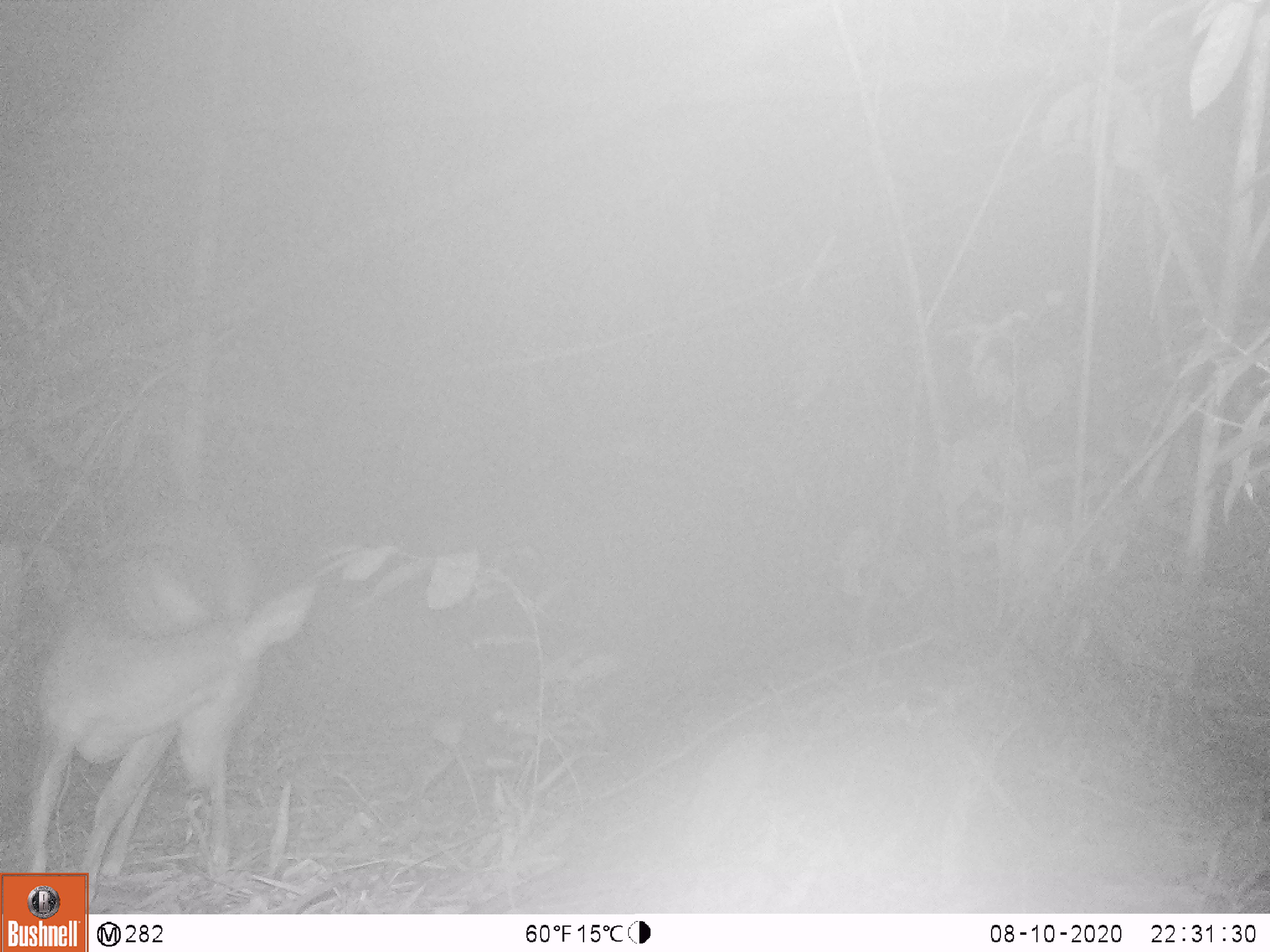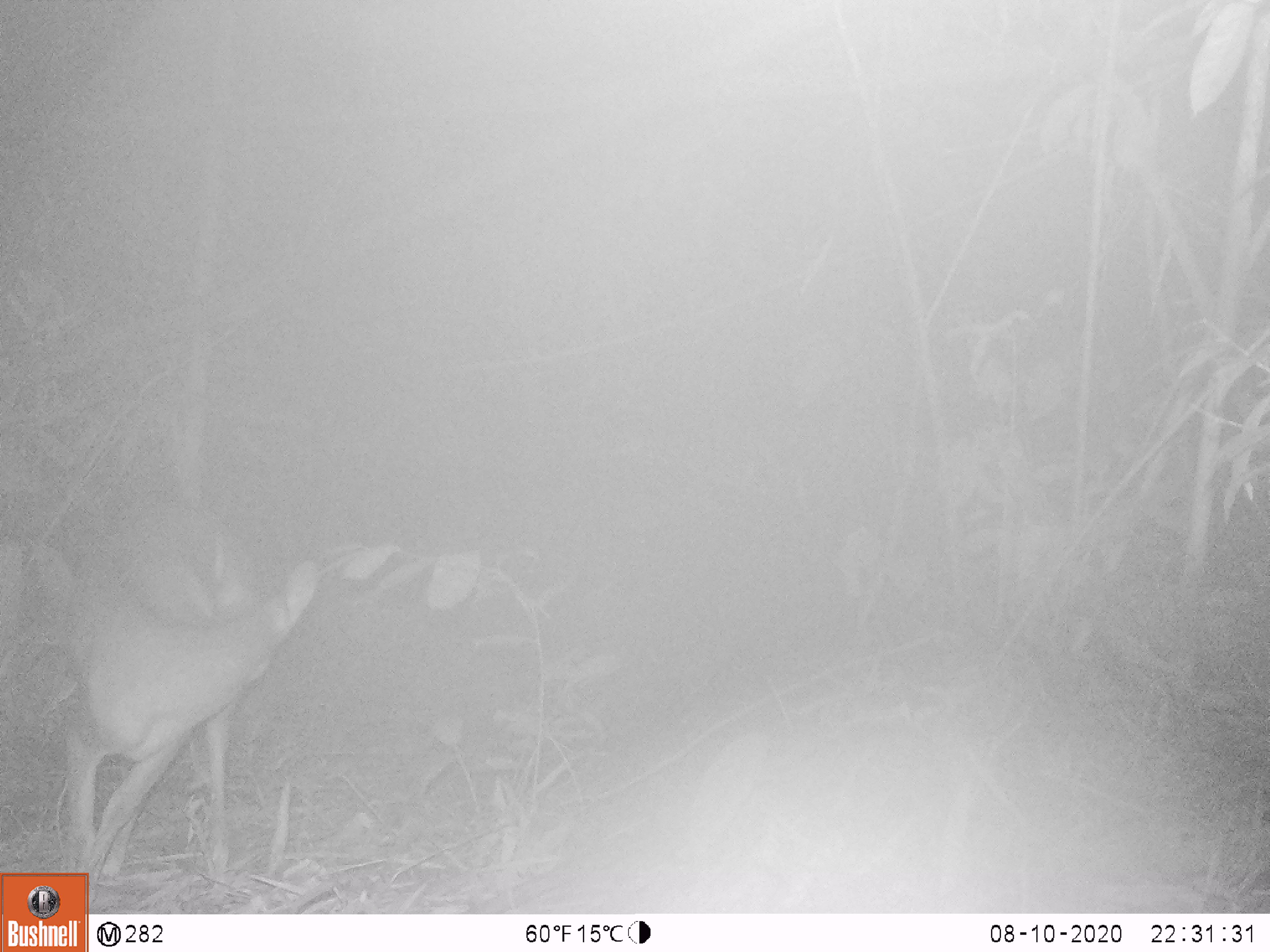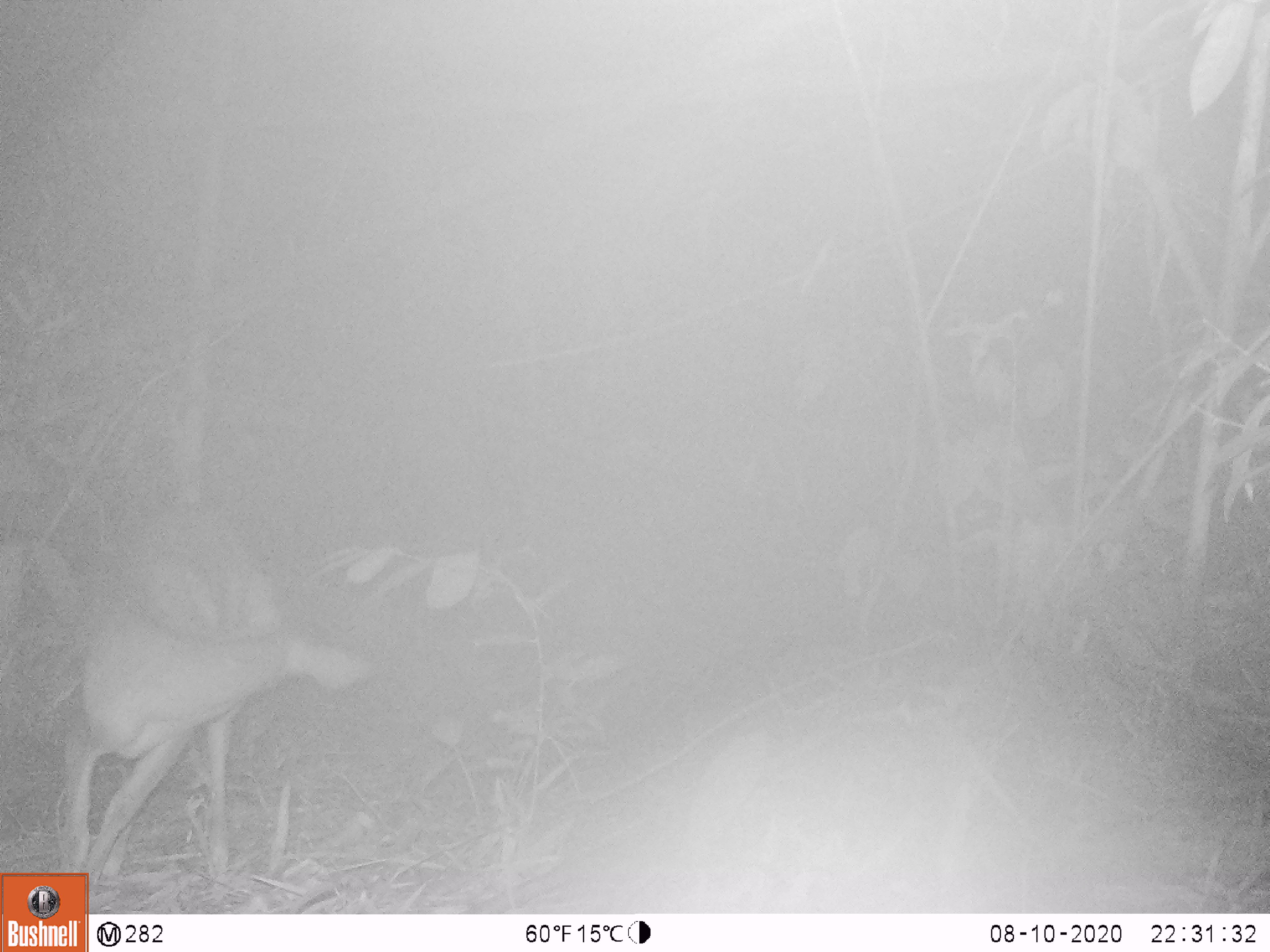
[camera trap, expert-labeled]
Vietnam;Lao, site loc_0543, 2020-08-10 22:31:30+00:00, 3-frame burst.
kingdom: Animalia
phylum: Chordata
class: Mammalia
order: Artiodactyla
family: Cervidae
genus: Muntiacus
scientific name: Muntiacus vuquangensis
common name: large-antlered muntjac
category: large antlered muntjac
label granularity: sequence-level